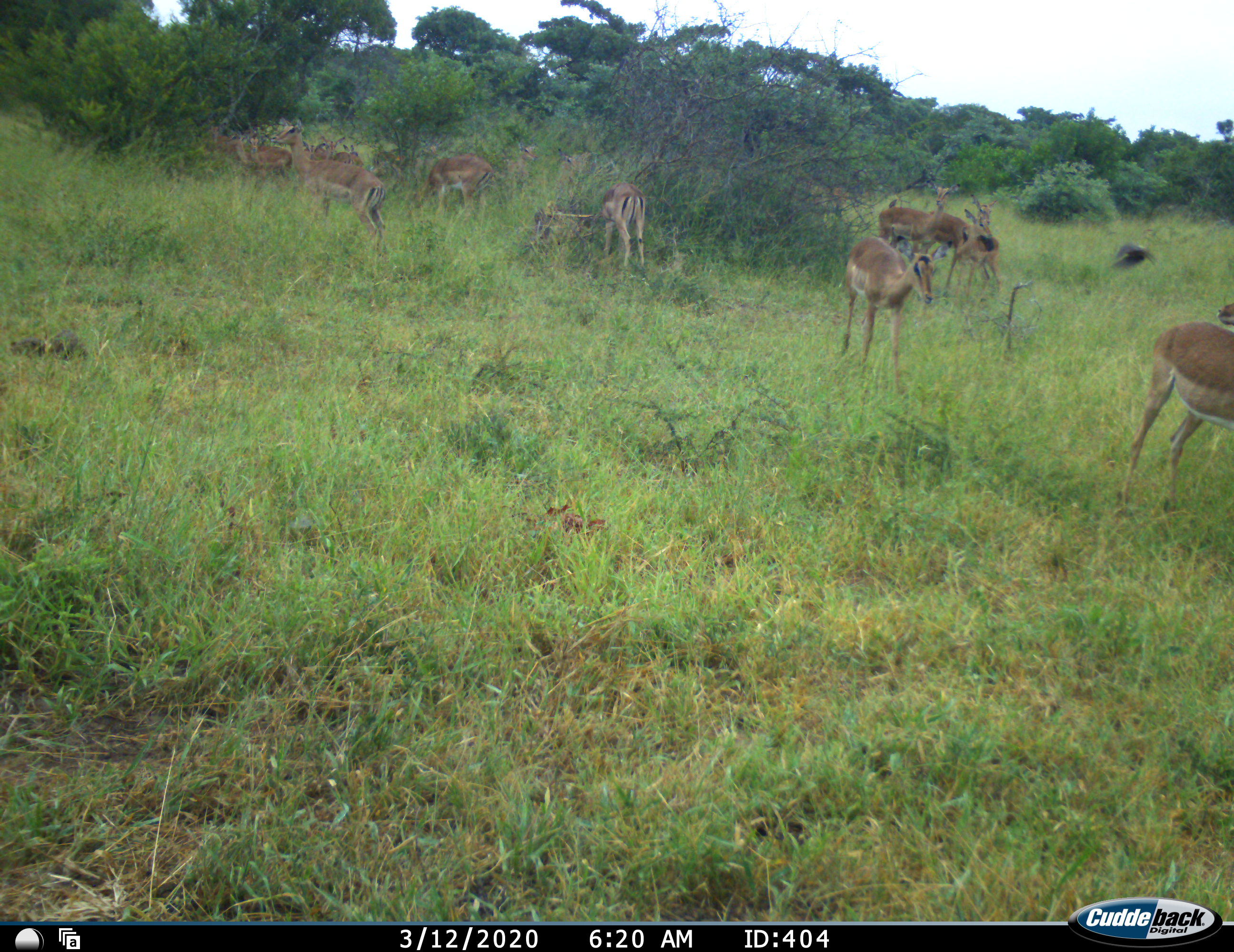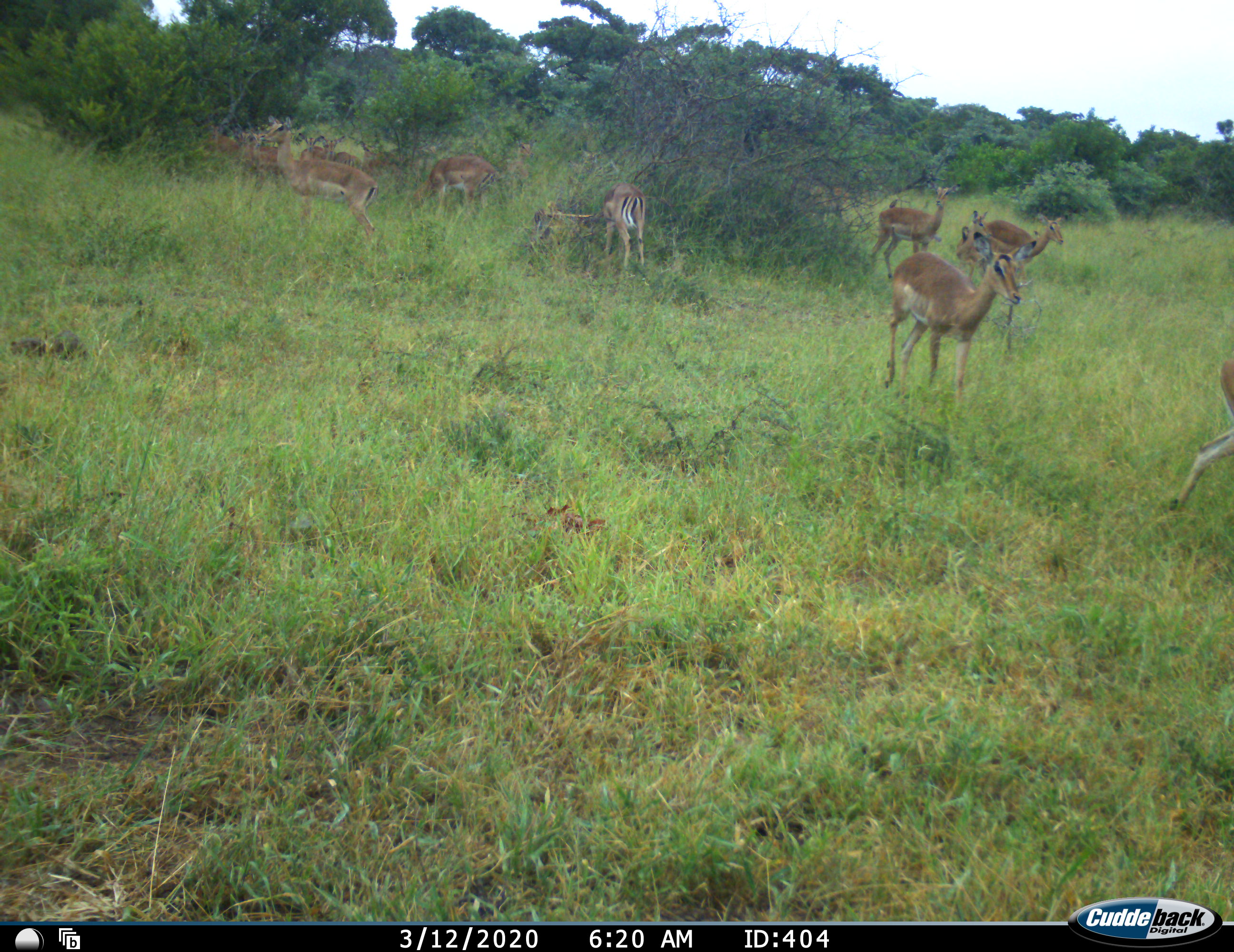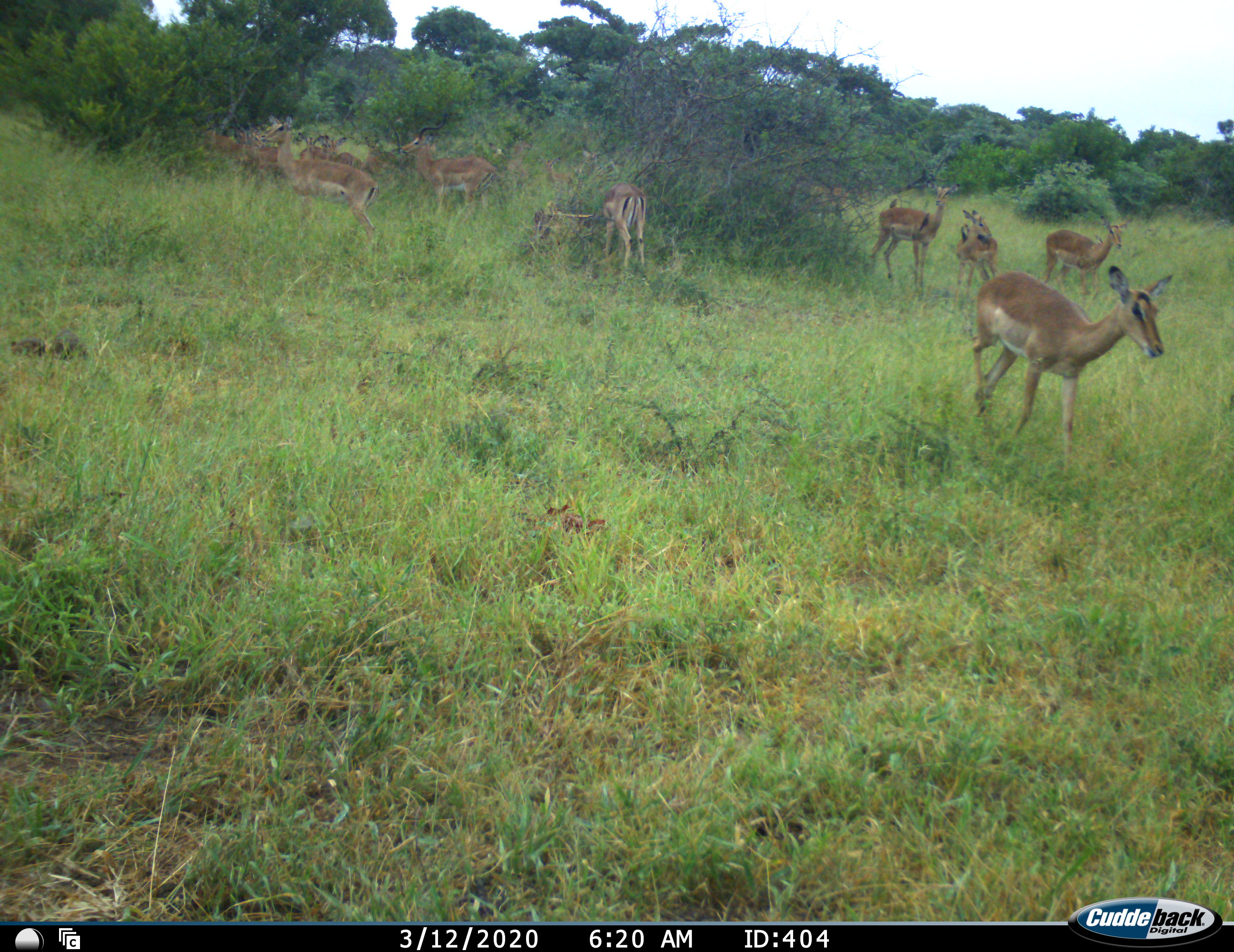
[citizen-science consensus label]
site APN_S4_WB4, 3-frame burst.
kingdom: Animalia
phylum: Chordata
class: Mammalia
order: Artiodactyla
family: Bovidae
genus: Aepyceros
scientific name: Aepyceros melampus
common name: impala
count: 11-50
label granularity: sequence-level